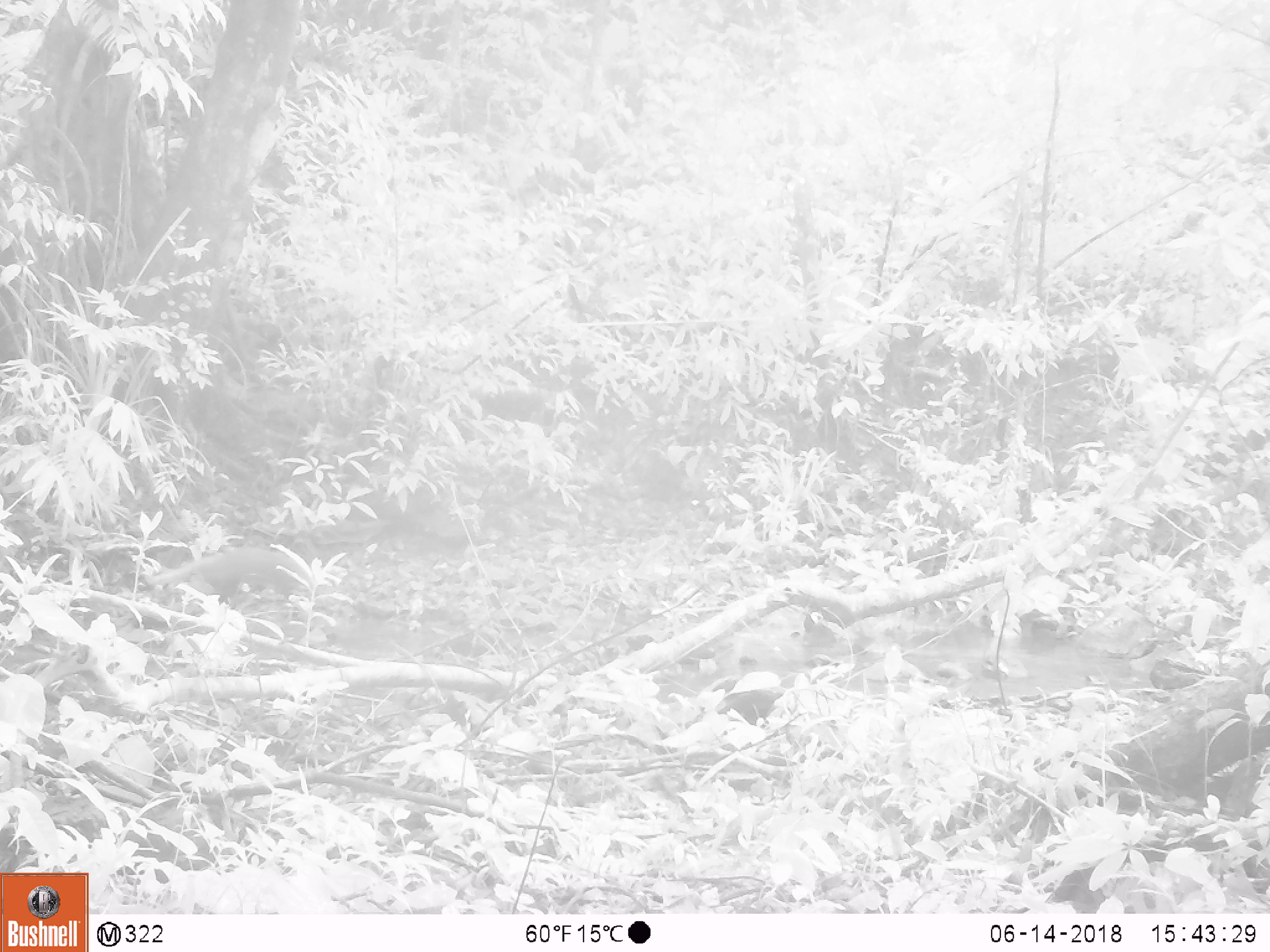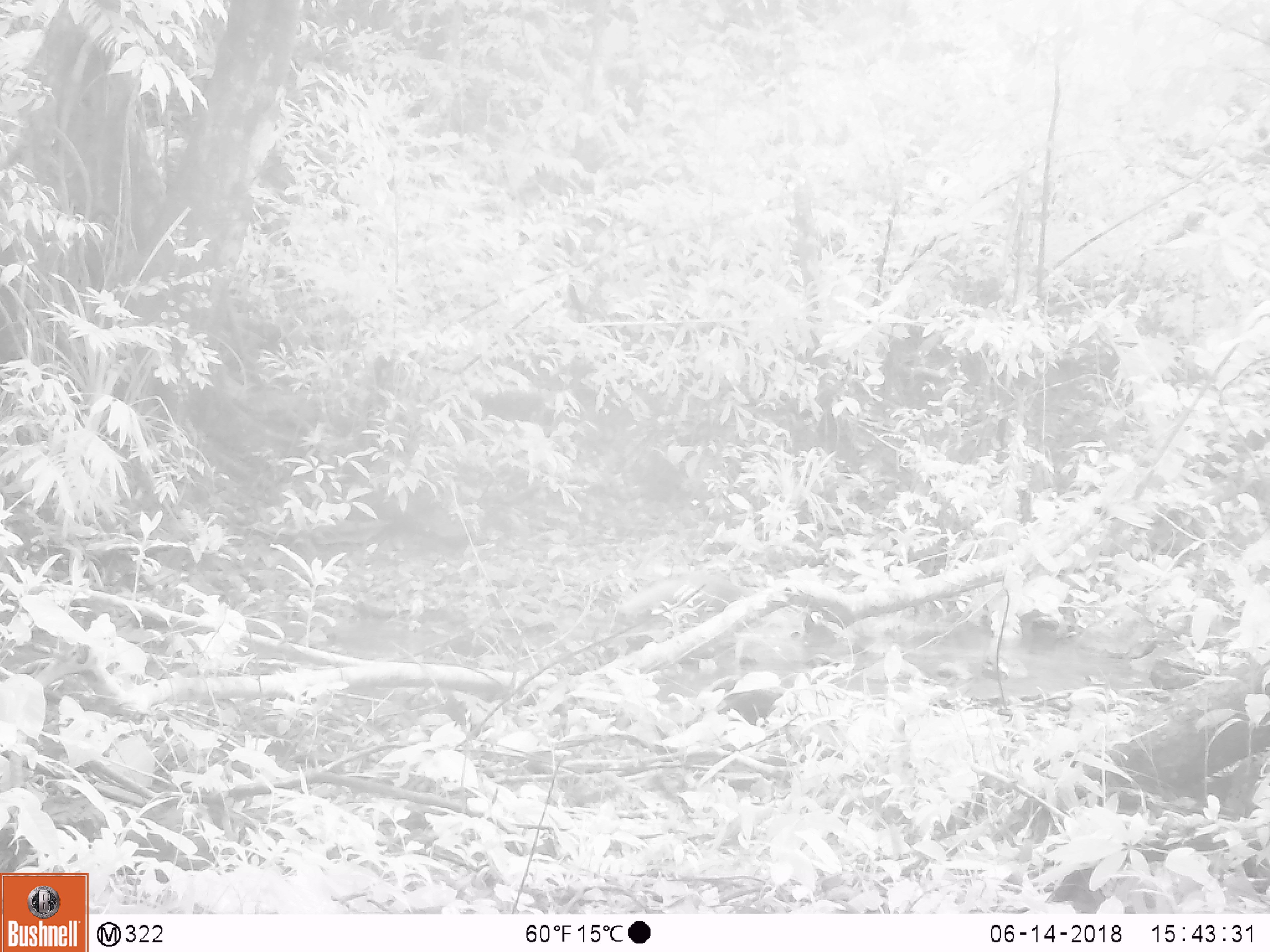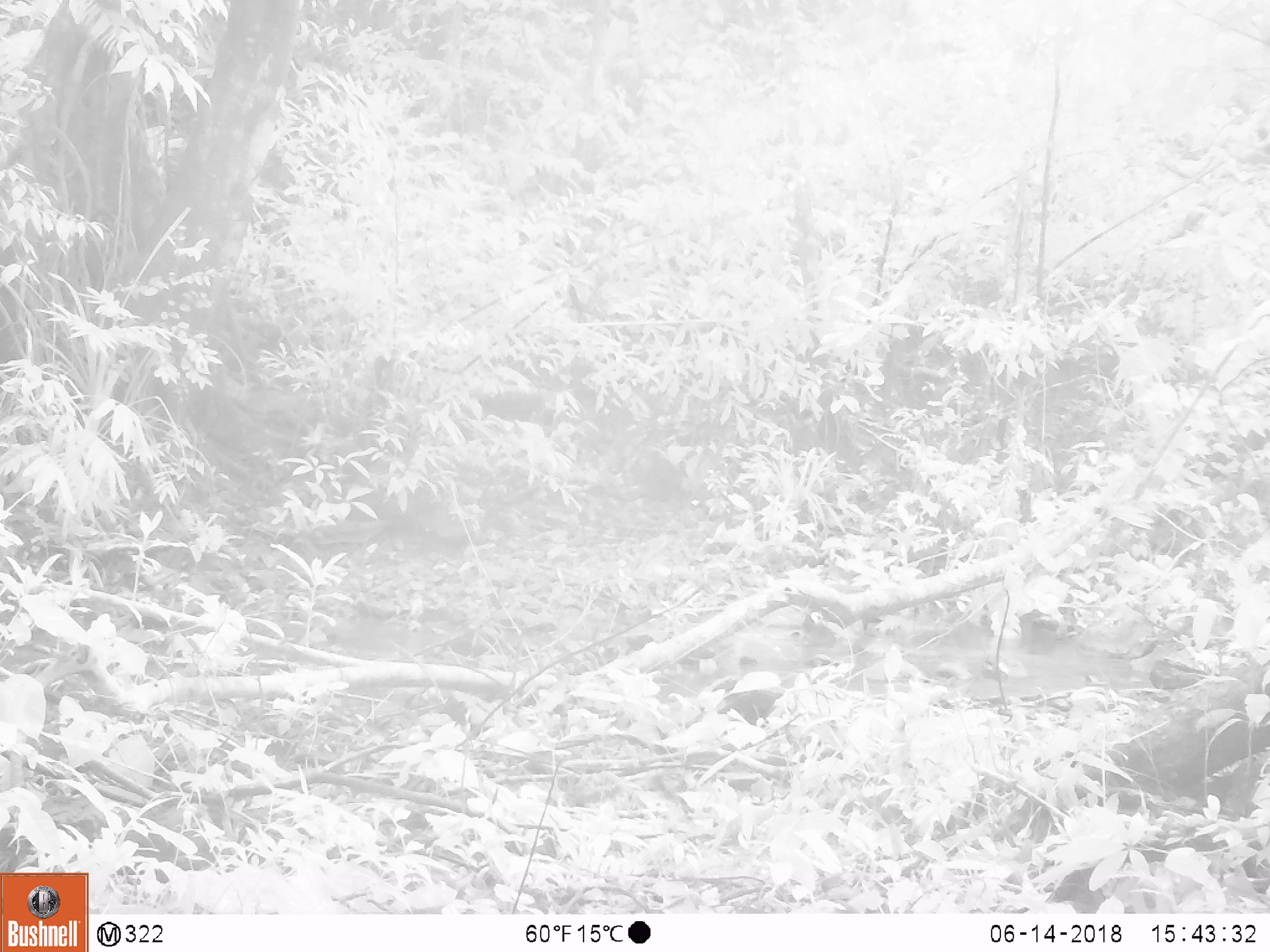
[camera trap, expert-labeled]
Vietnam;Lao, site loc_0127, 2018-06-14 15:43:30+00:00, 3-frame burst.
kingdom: Animalia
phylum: Chordata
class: Mammalia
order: Carnivora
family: Herpestidae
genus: Urva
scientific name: Urva urva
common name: crab-eating mongoose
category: crab eating mongoose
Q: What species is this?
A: Crab eating mongoose (crab-eating mongoose) (Urva urva).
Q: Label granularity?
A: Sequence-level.